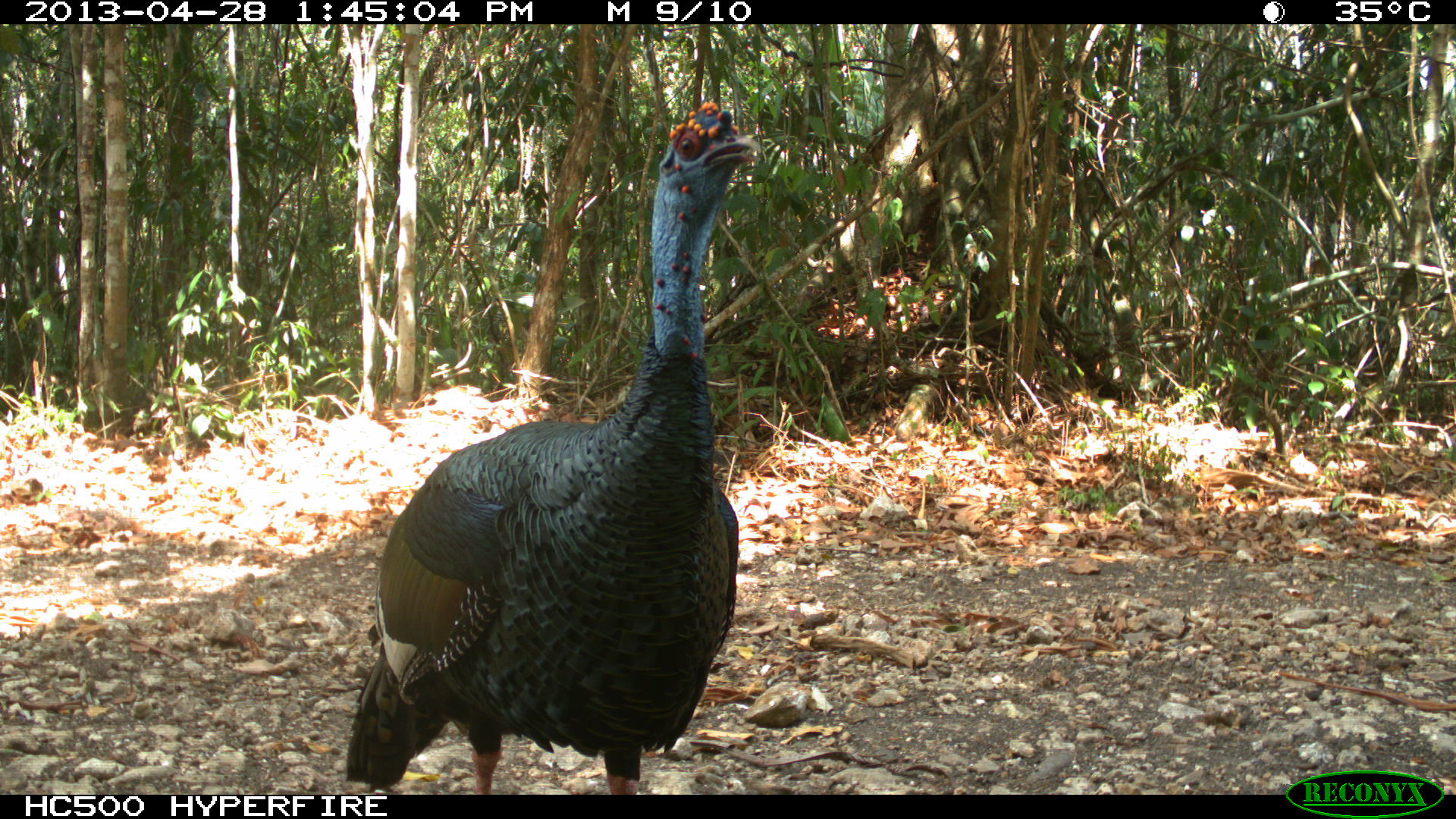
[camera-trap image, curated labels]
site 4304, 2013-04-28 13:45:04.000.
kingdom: Animalia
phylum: Chordata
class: Aves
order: Galliformes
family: Phasianidae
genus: Meleagris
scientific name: Meleagris ocellata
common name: ocellated turkey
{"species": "Meleagris ocellata (ocellated turkey)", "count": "1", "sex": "male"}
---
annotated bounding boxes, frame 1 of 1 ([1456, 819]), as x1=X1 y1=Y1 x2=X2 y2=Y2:
meleagris ocellata: x1=340 y1=98 x2=760 y2=793